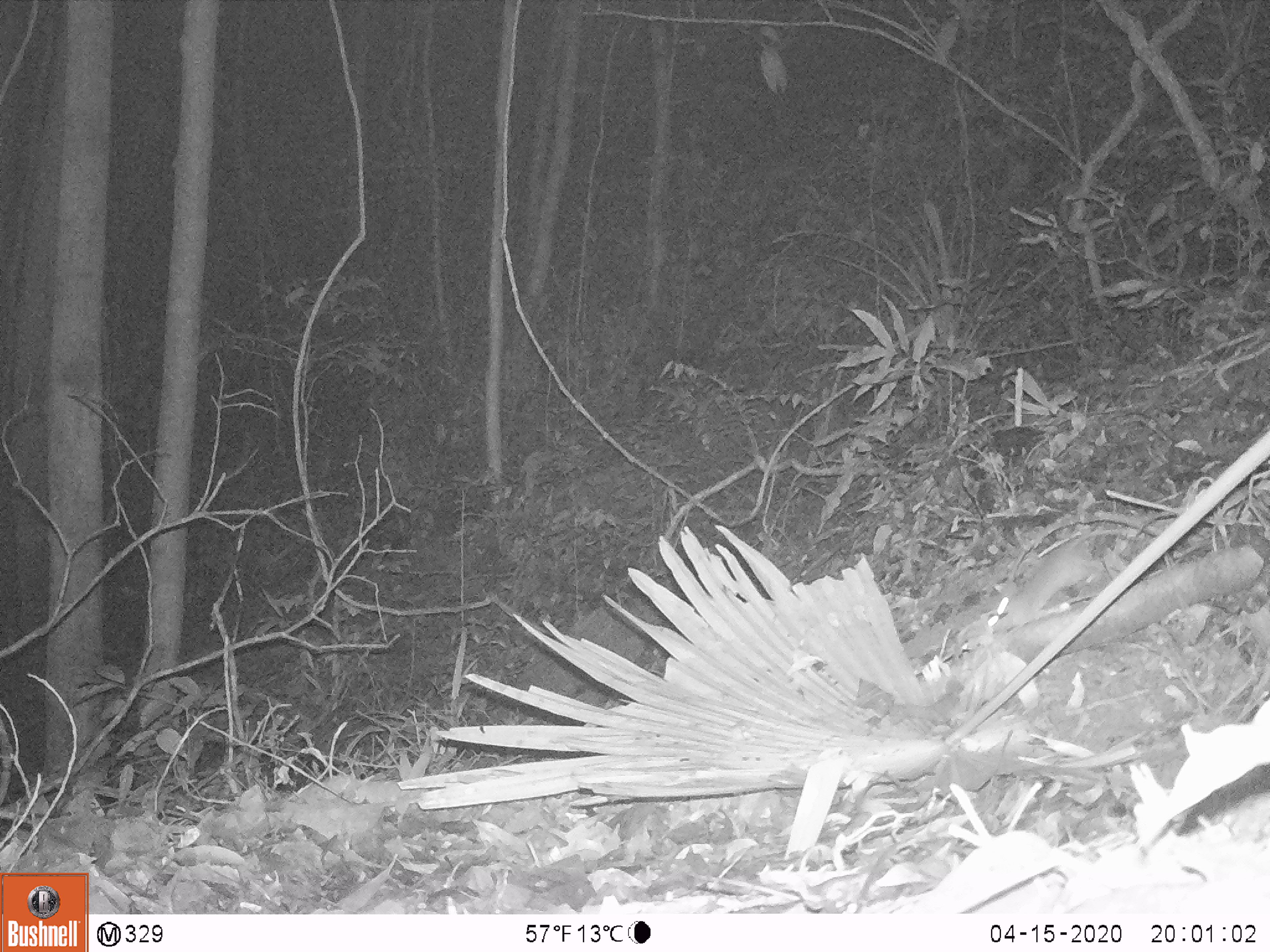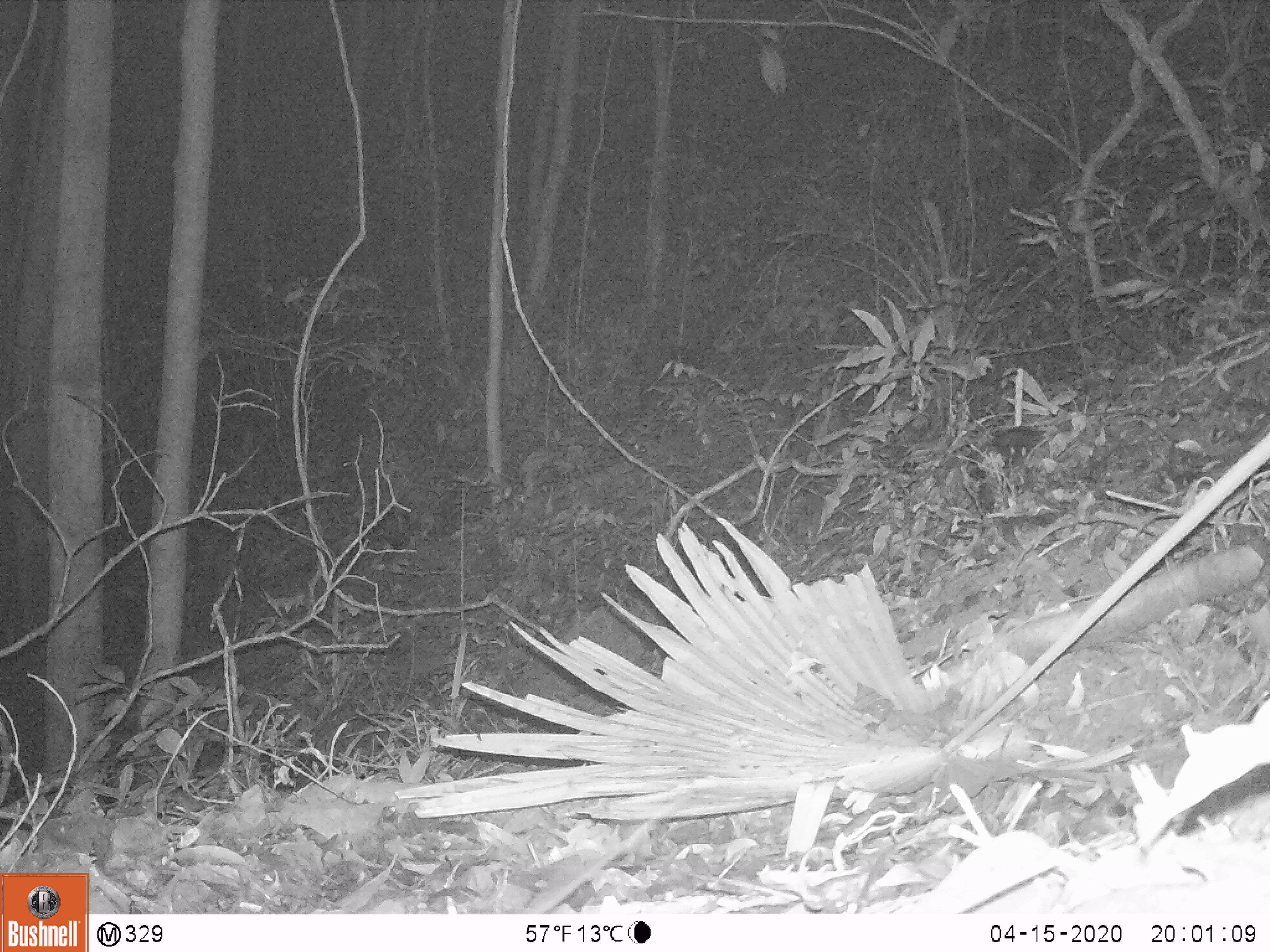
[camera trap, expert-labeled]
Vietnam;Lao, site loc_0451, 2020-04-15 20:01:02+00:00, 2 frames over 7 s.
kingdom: Animalia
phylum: Chordata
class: Mammalia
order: Rodentia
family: Muridae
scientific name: Muridae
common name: old-world mice and rats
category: unidentified murid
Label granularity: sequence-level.